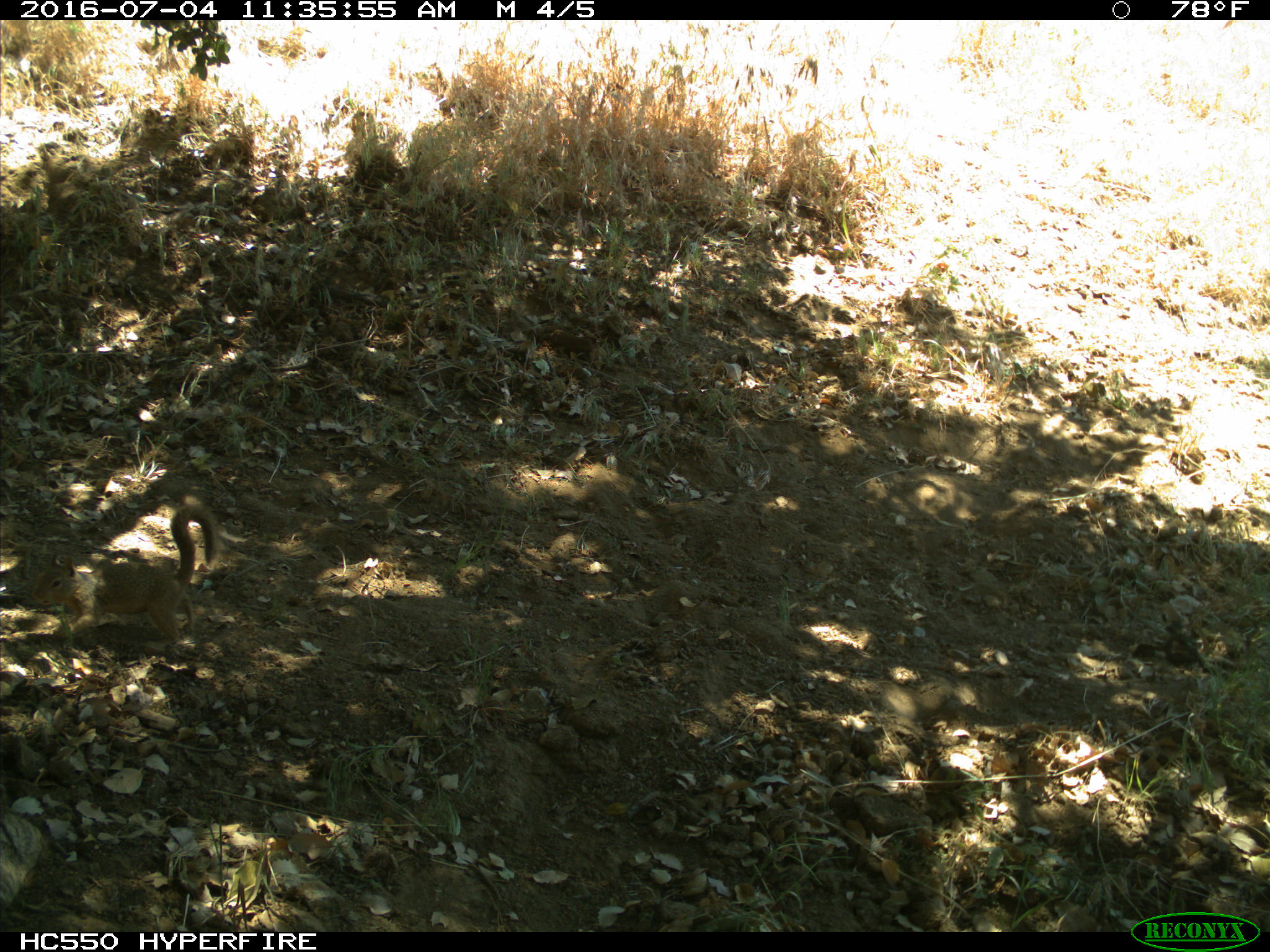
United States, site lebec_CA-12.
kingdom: Animalia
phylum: Chordata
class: Mammalia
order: Rodentia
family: Sciuridae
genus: Otospermophilus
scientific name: Otospermophilus beecheyi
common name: california ground squirrel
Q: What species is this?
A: Otospermophilus beecheyi (california ground squirrel).